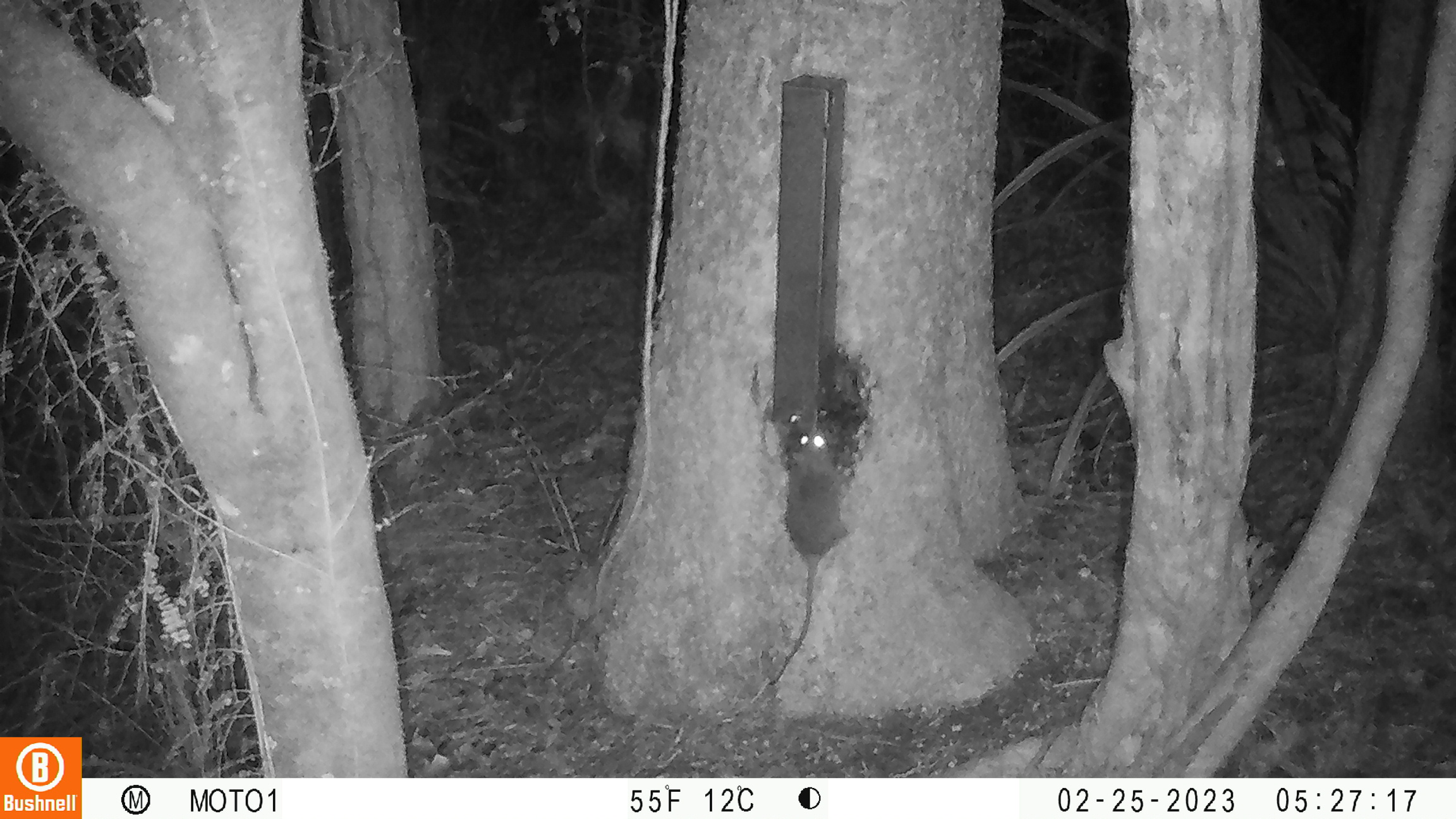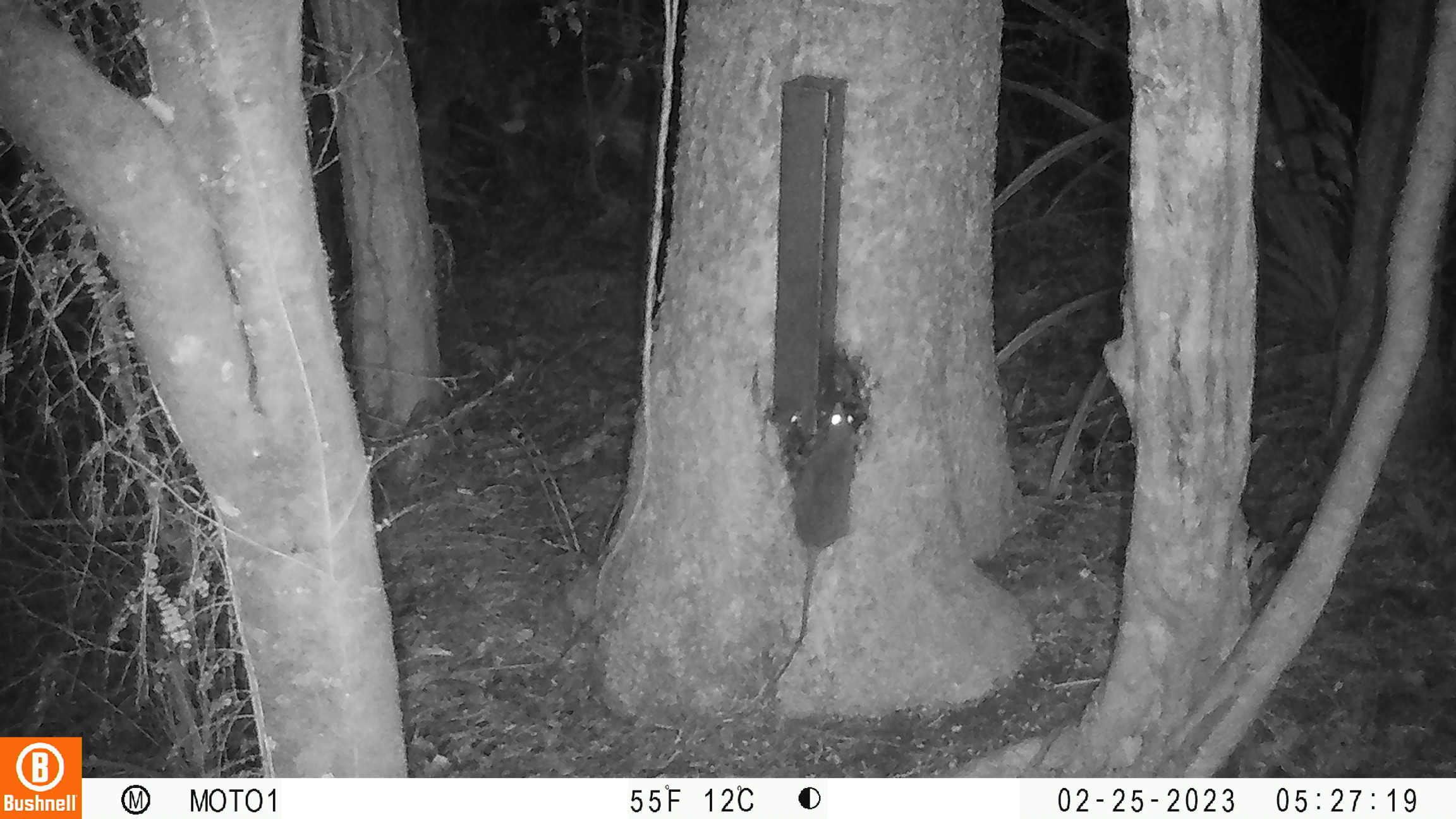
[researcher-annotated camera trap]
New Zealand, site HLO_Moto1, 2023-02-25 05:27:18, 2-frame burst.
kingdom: Animalia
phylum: Chordata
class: Mammalia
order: Rodentia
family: Muridae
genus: Rattus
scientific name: Rattus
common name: rat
Rat (Rattus).